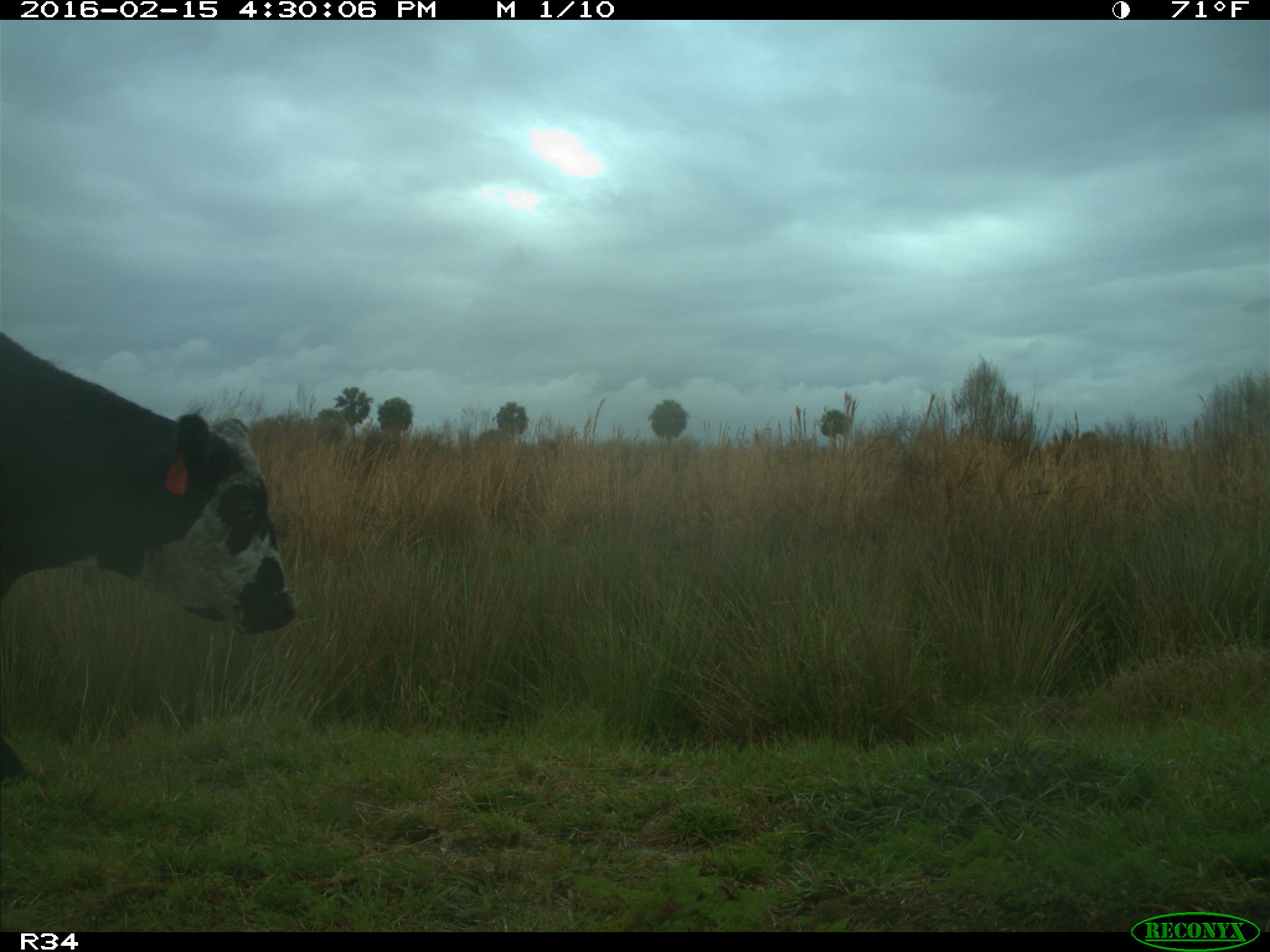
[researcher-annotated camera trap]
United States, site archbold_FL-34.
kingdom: Animalia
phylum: Chordata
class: Mammalia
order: Artiodactyla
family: Bovidae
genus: Bos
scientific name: Bos taurus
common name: domestic cow